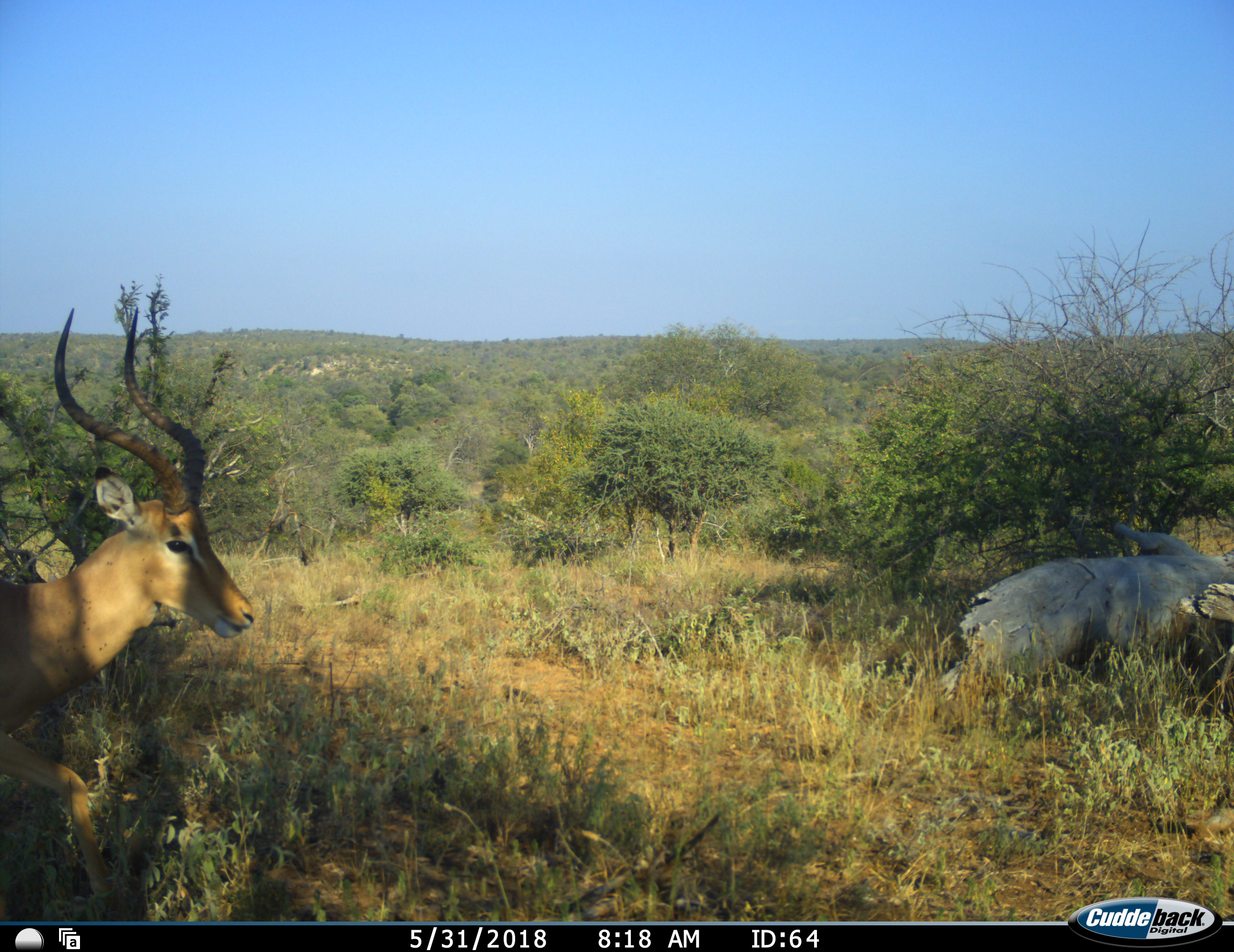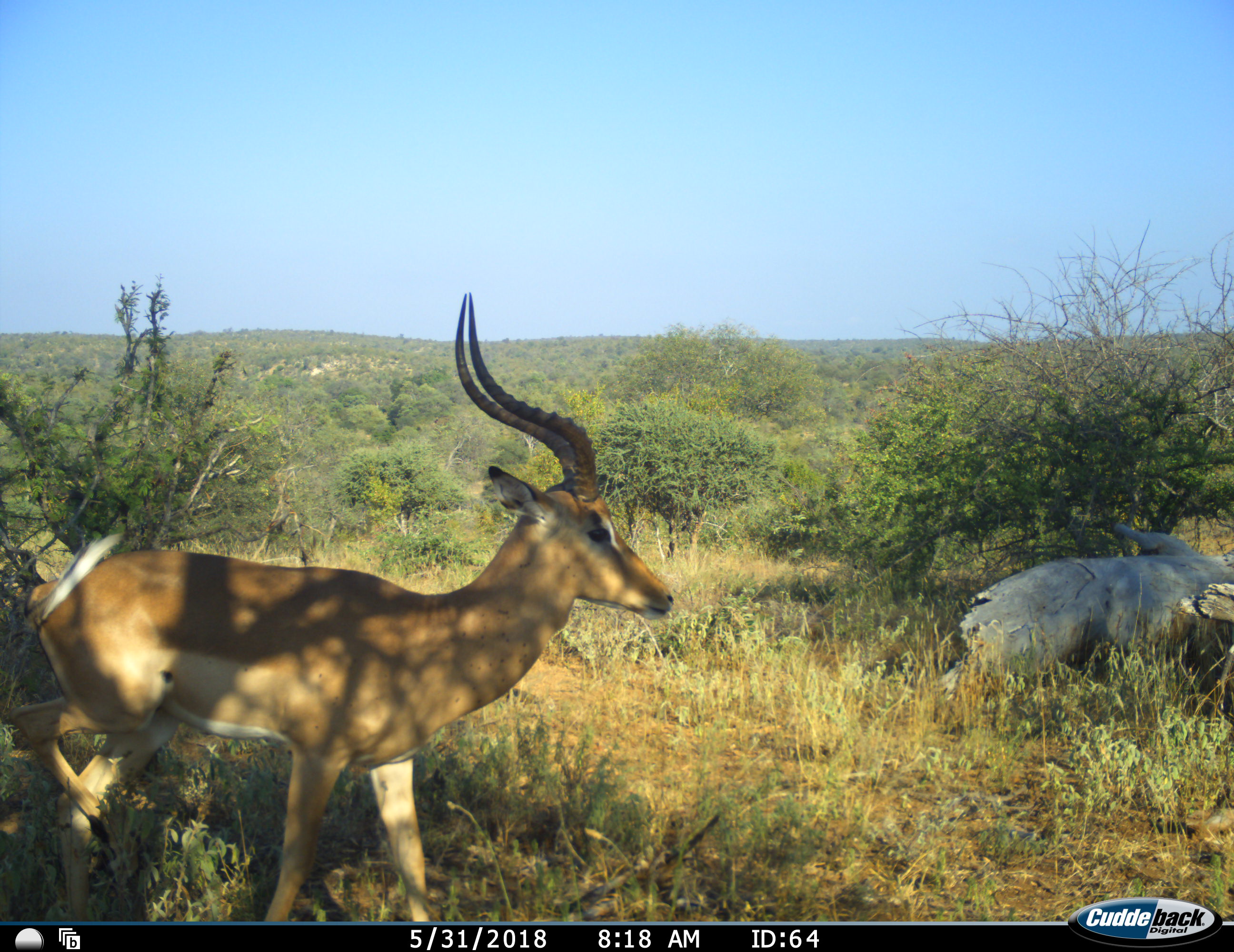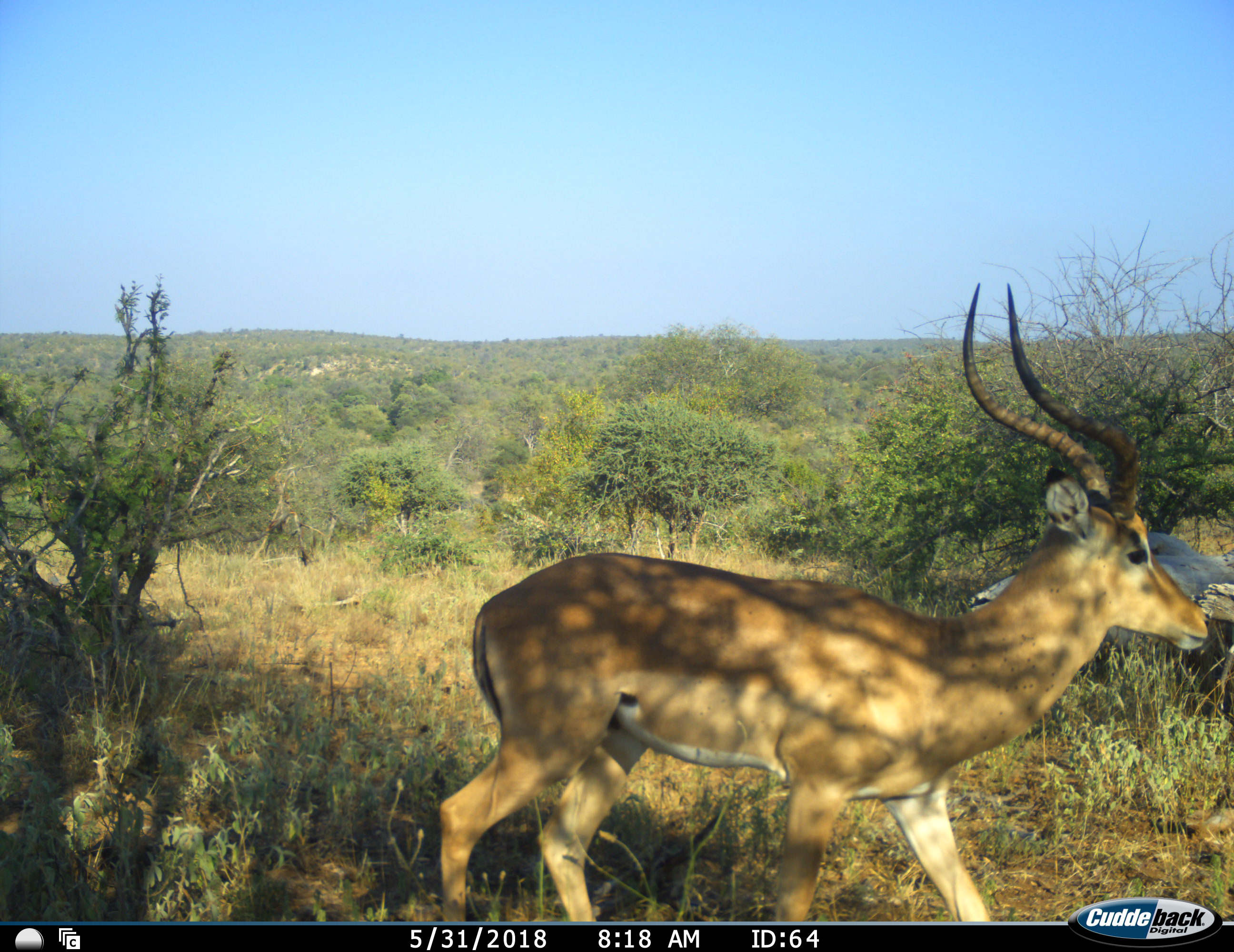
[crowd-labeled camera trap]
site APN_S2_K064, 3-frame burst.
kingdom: Animalia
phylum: Chordata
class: Mammalia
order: Artiodactyla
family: Bovidae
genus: Aepyceros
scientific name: Aepyceros melampus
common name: impala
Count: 1.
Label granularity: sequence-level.